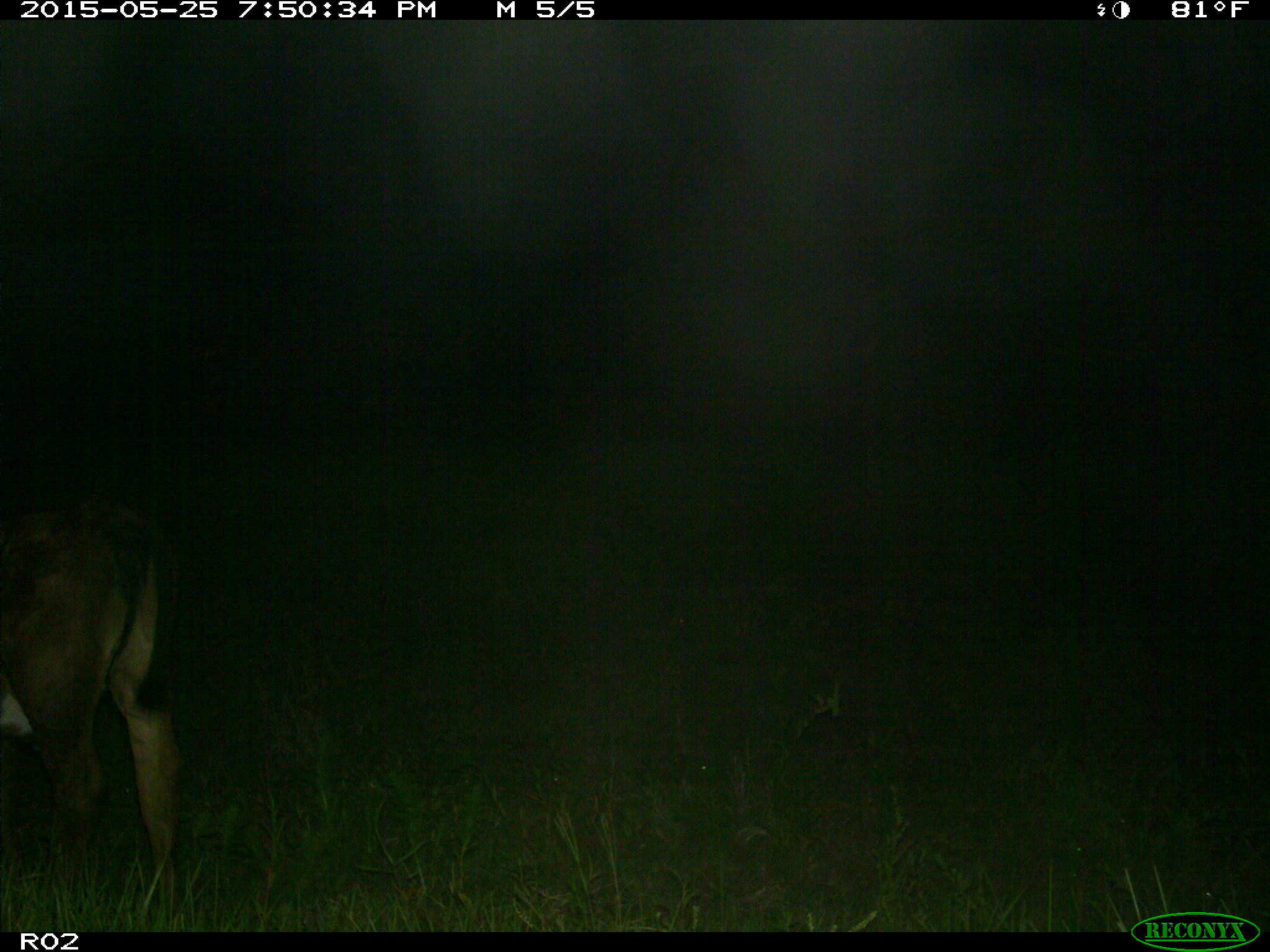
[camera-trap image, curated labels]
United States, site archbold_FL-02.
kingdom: Animalia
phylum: Chordata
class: Mammalia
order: Artiodactyla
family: Bovidae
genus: Bos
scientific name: Bos taurus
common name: domestic cow